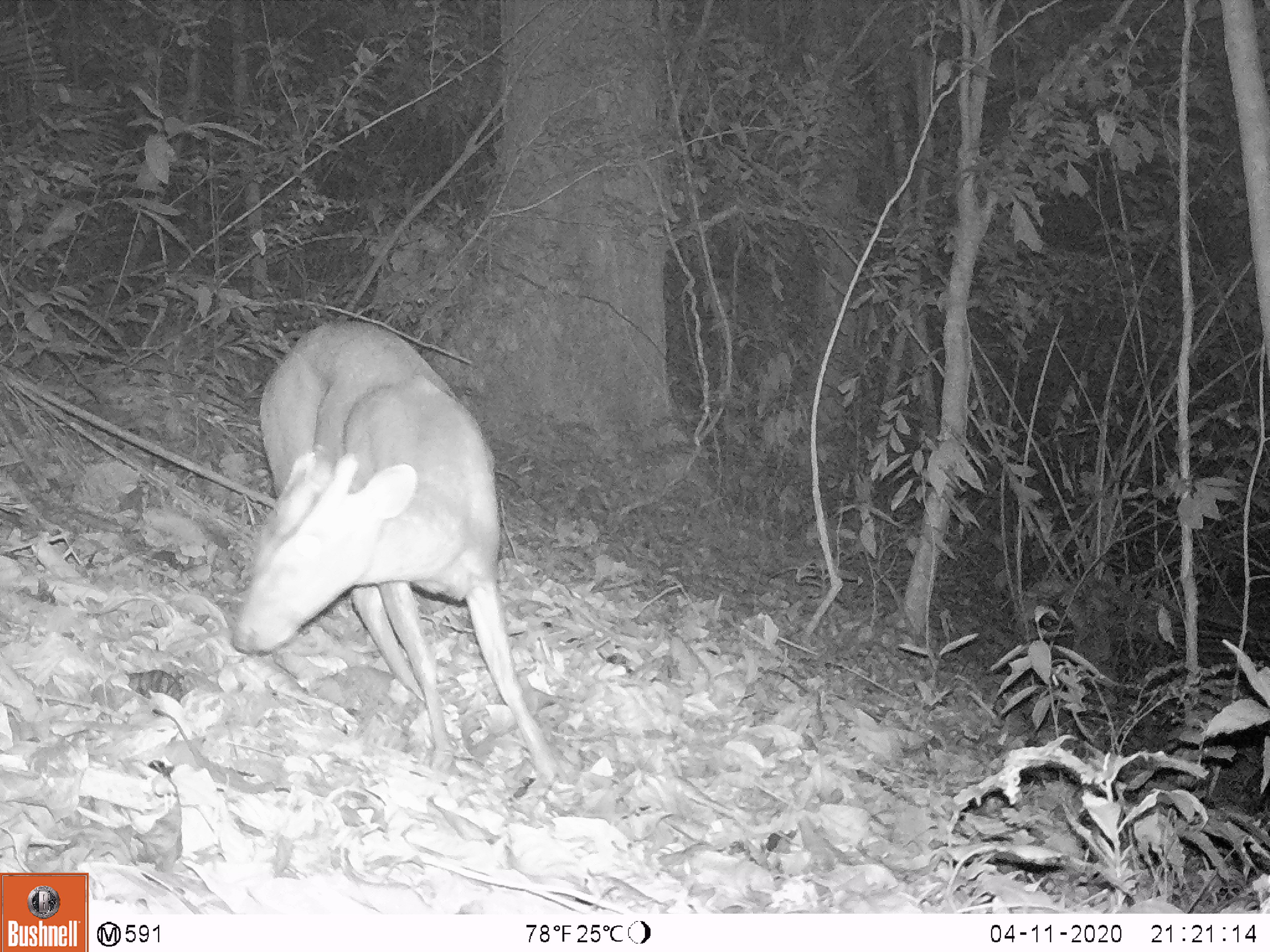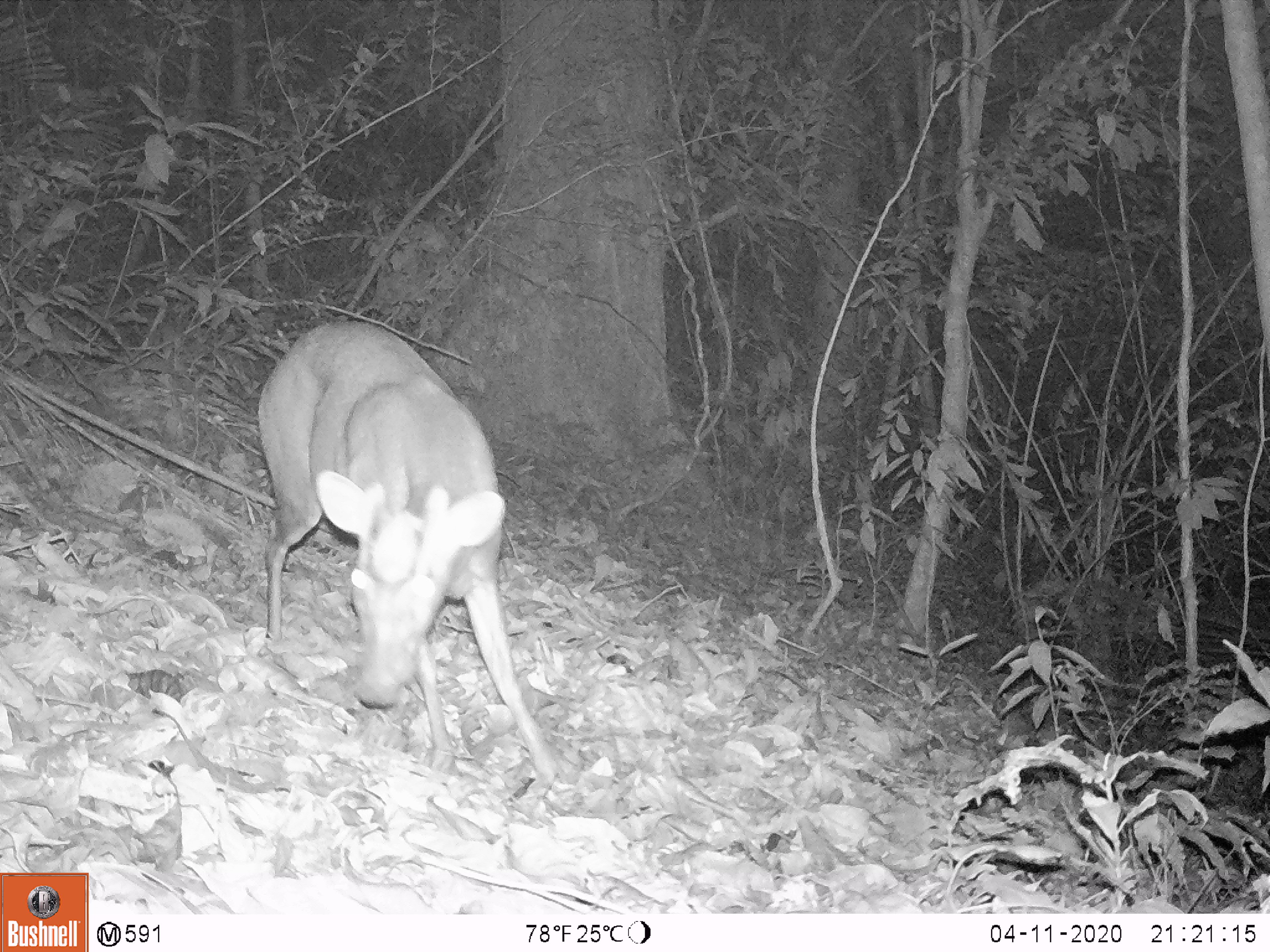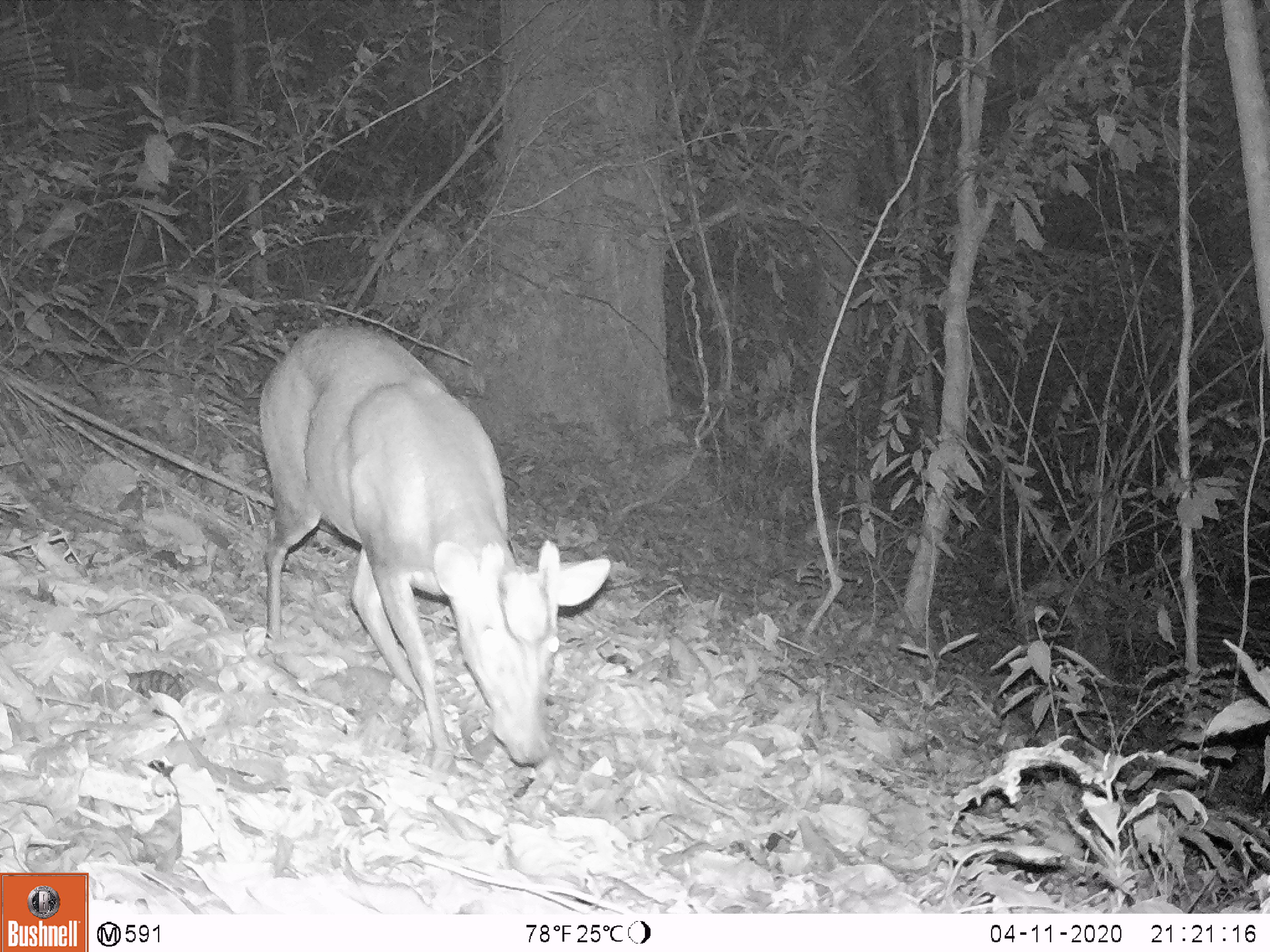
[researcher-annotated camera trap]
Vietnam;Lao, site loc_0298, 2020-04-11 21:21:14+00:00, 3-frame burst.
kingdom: Animalia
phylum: Chordata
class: Mammalia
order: Artiodactyla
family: Cervidae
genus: Muntiacus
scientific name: Muntiacus rooseveltorum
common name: roosevelt's muntjac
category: roosevelts muntjac group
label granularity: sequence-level